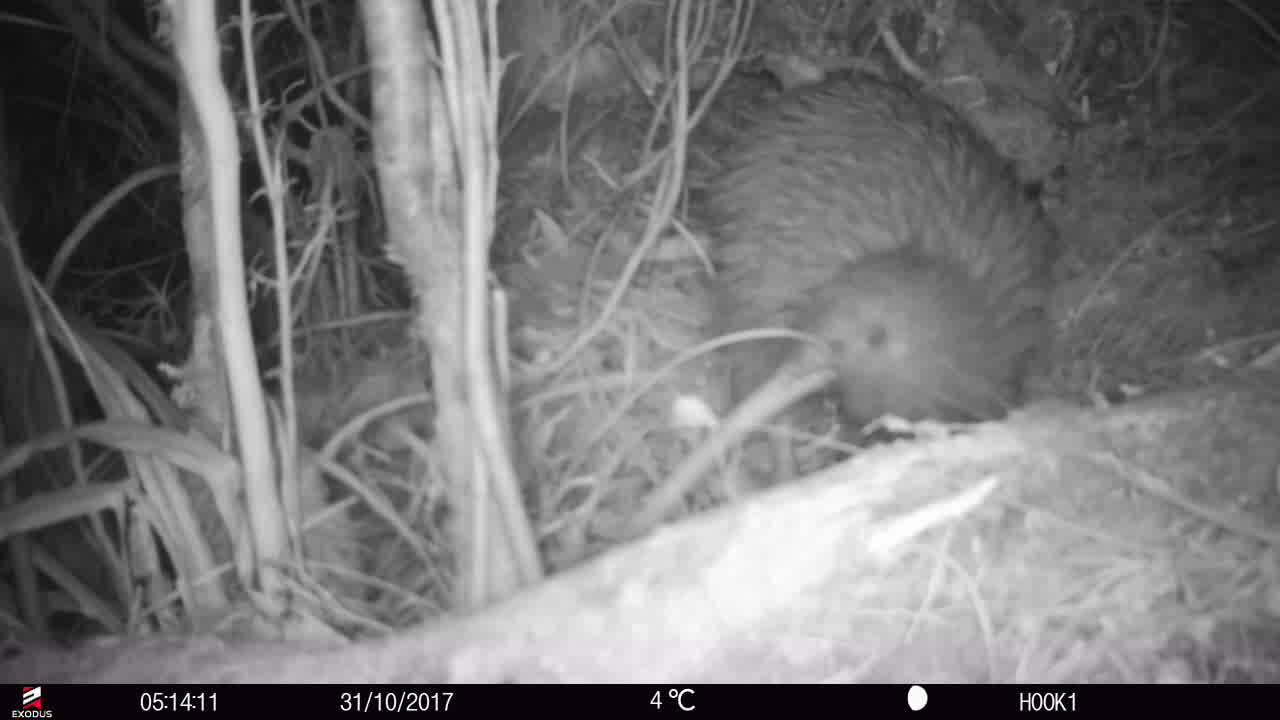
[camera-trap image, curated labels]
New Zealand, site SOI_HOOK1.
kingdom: Animalia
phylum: Chordata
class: Aves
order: Apterygiformes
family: Apterygidae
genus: Apteryx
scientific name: Apteryx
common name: kiwi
Kiwi (Apteryx).